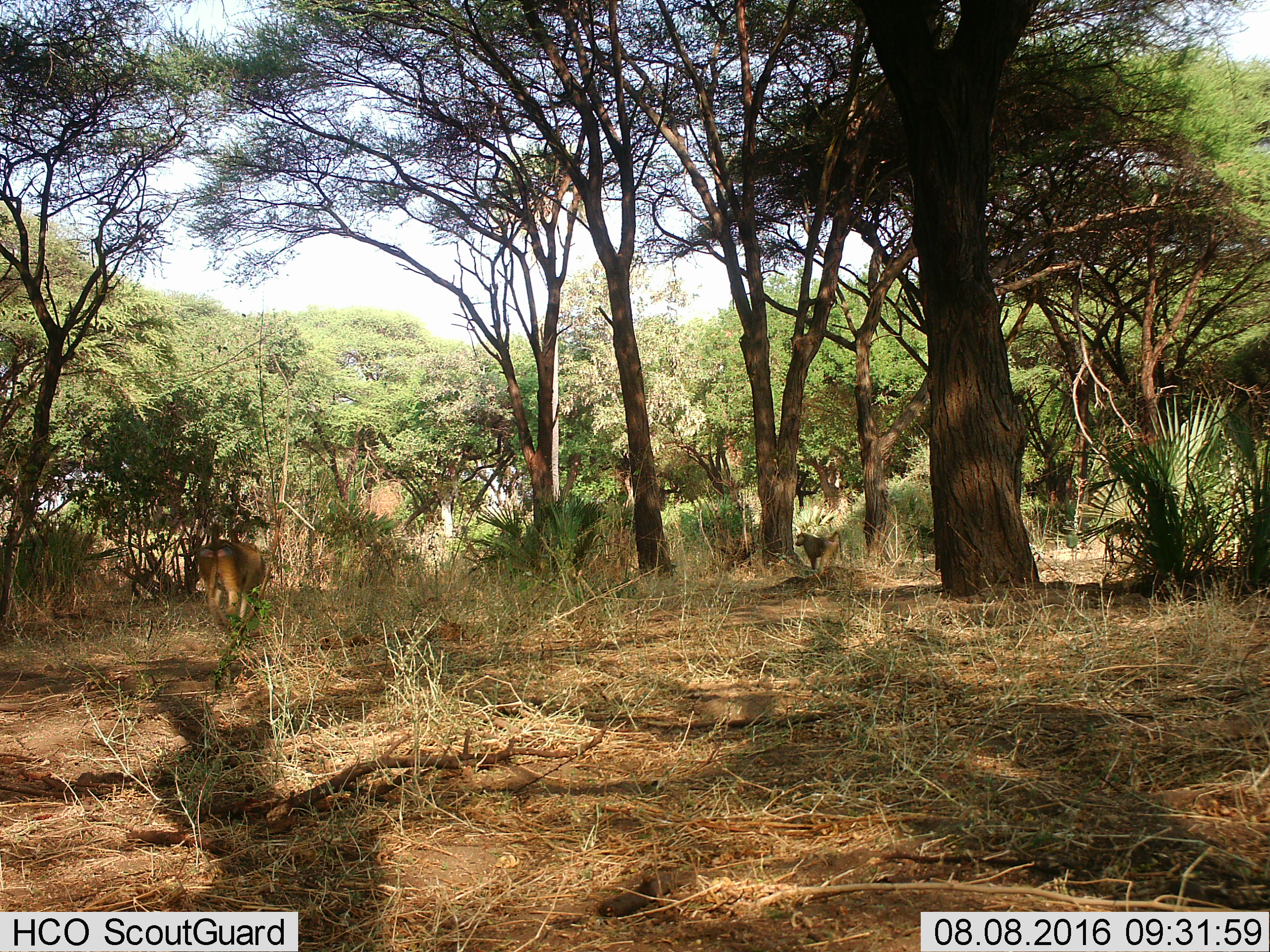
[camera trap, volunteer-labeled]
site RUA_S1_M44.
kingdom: Animalia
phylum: Chordata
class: Mammalia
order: Primates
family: Cercopithecidae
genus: Papio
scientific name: Papio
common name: baboon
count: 2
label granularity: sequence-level